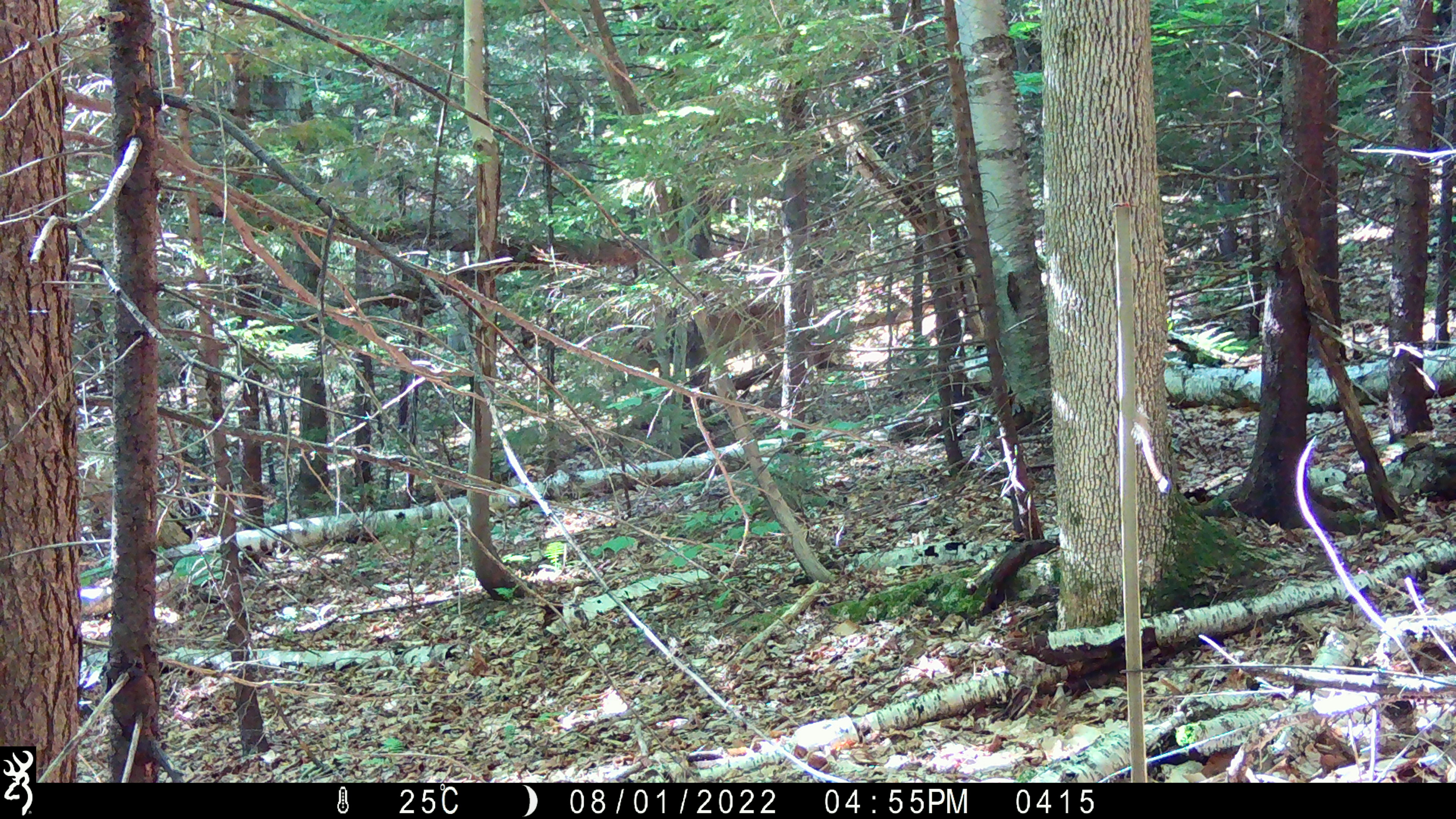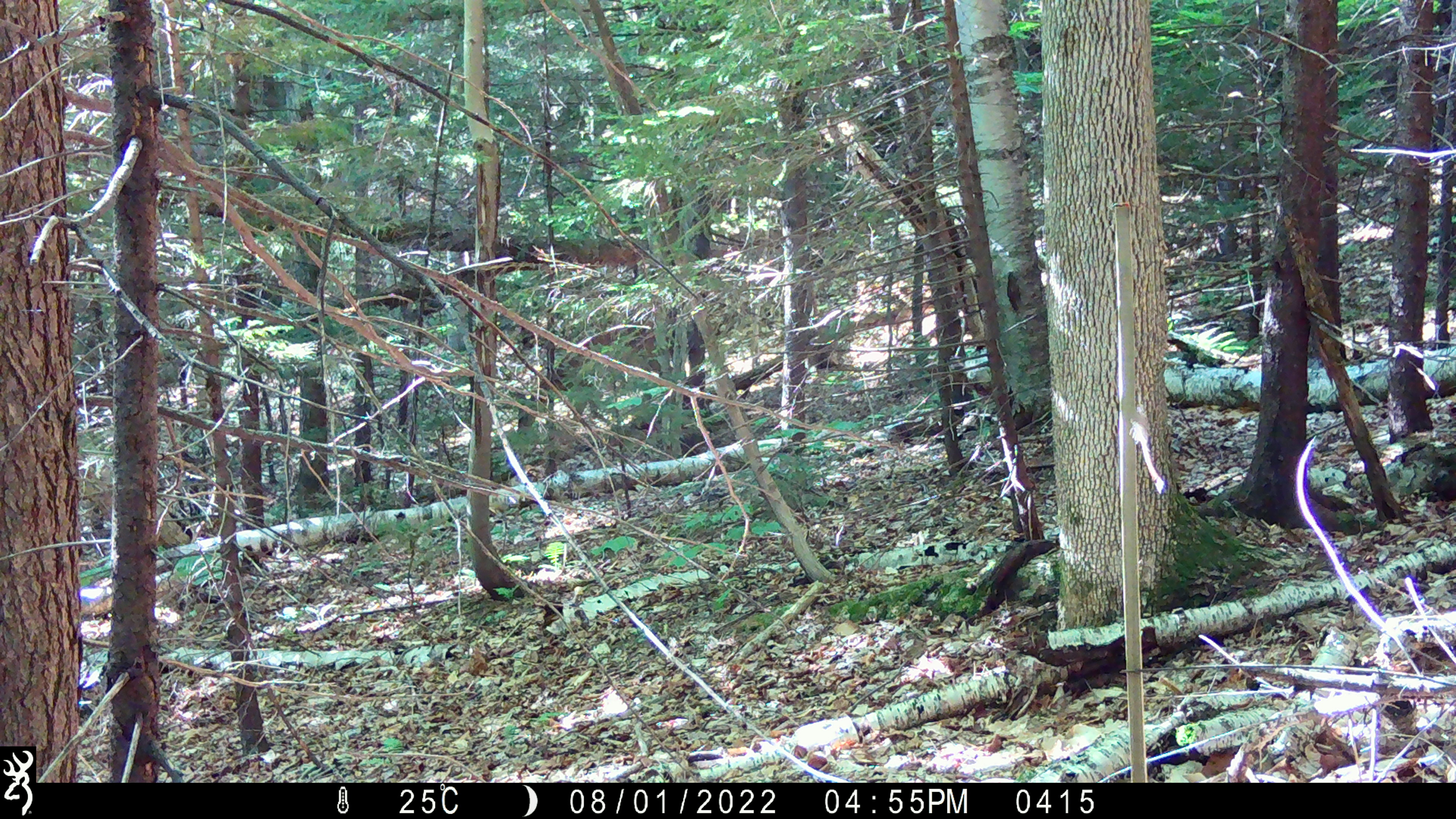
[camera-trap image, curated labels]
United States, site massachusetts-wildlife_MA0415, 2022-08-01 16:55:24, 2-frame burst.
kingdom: Animalia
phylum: Chordata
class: Mammalia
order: Artiodactyla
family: Cervidae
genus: Odocoileus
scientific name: Odocoileus virginianus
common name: white-tailed deer